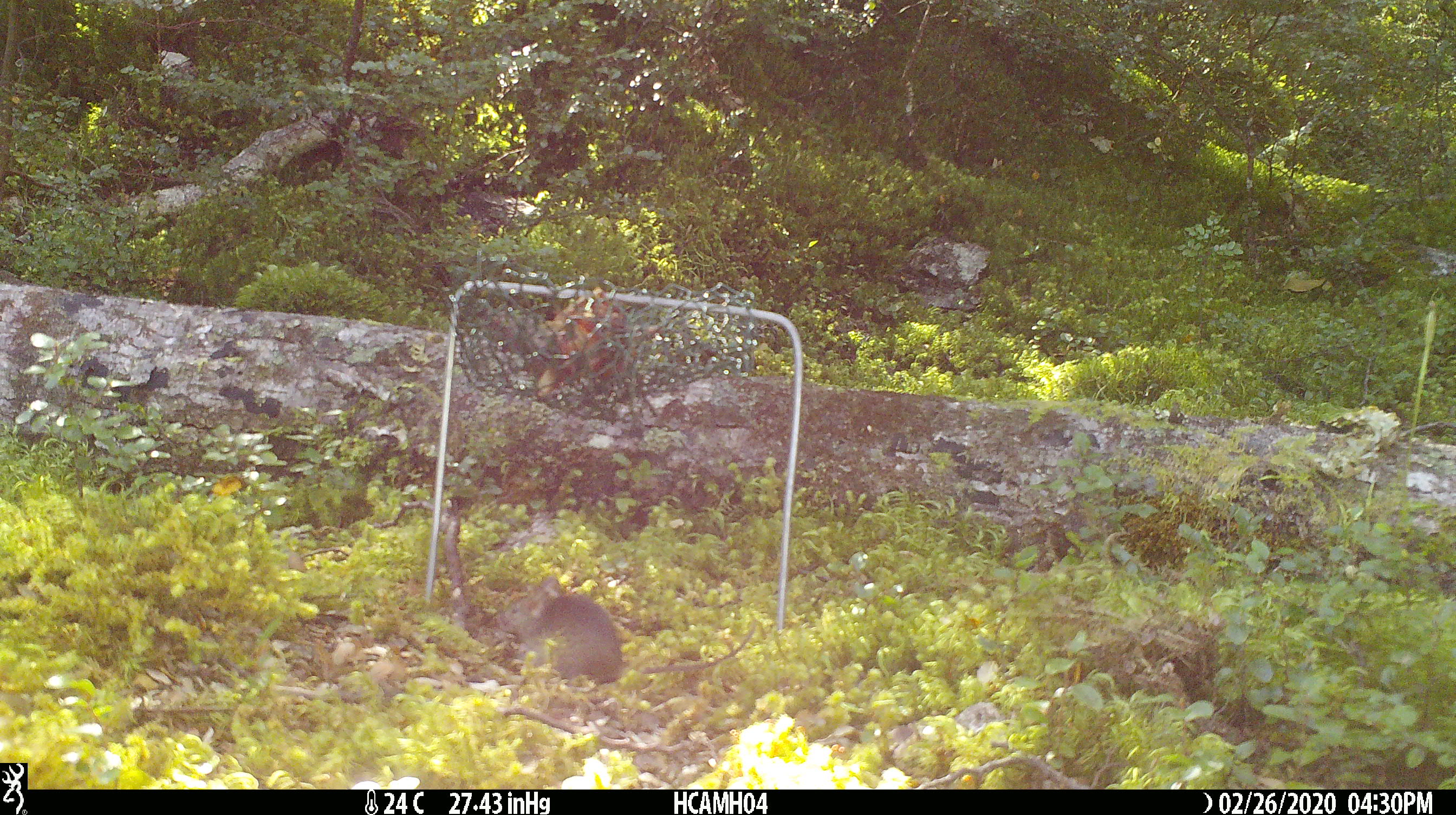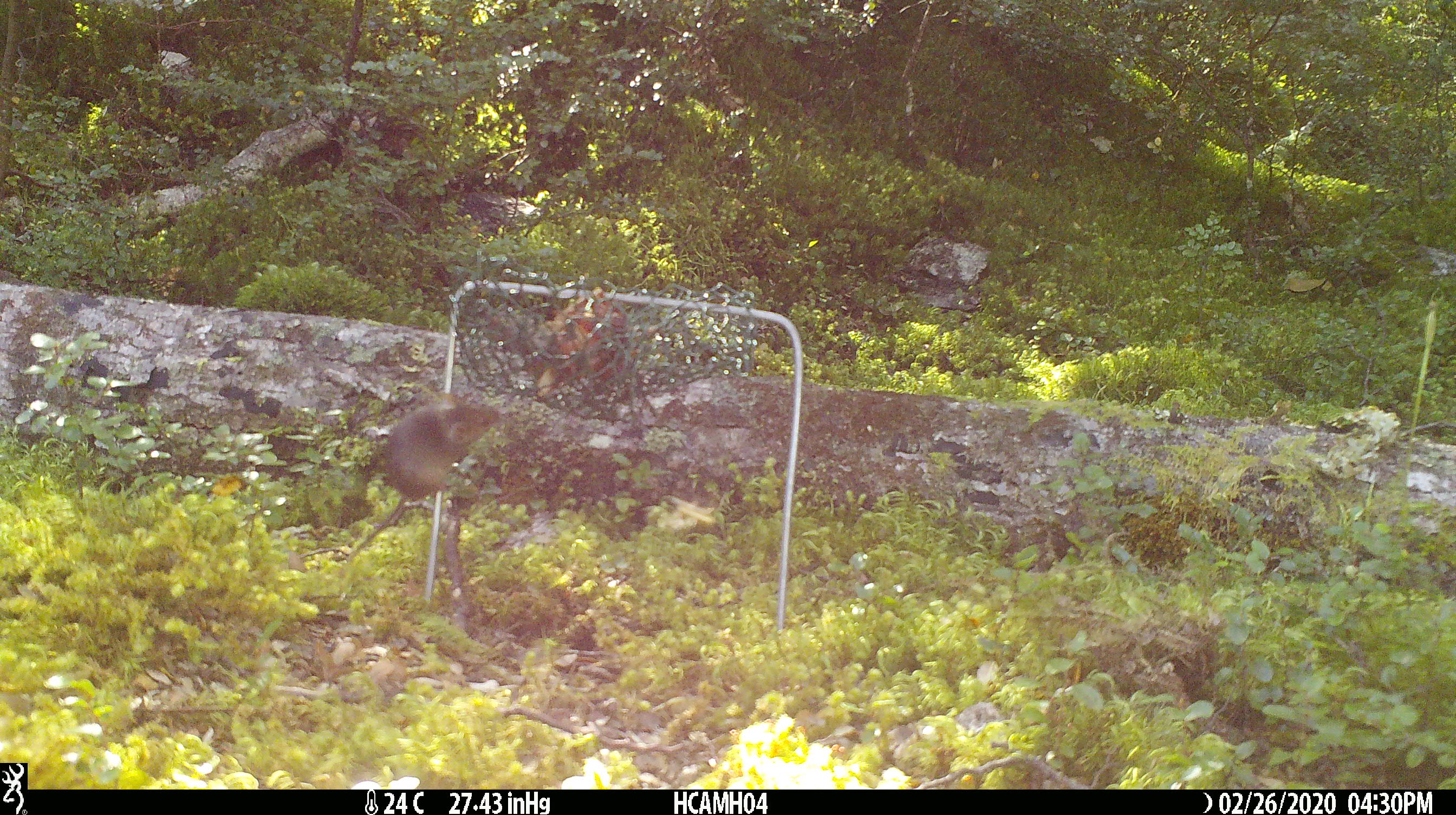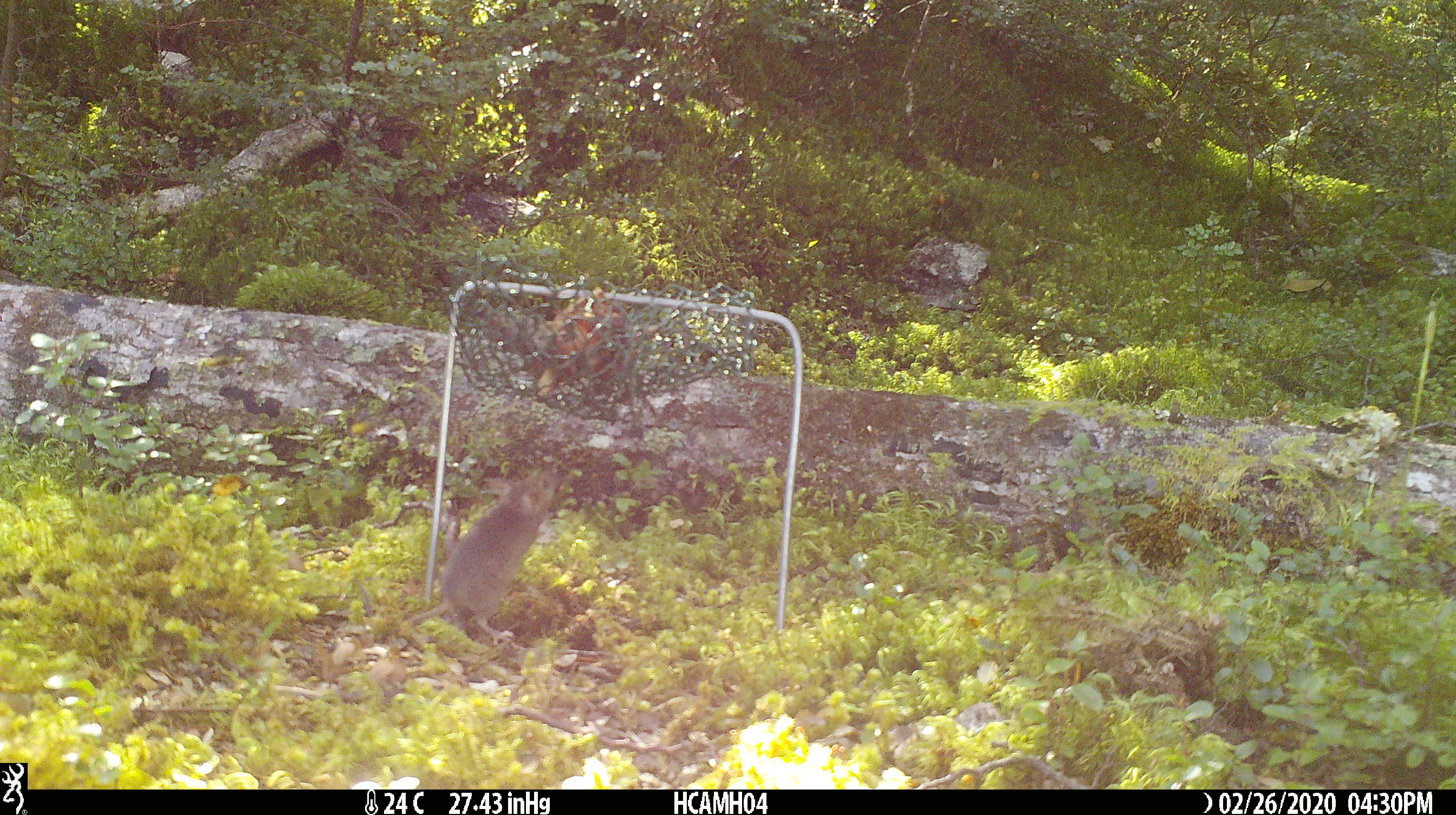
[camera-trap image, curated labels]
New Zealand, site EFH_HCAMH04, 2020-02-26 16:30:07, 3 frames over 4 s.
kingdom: Animalia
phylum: Chordata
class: Mammalia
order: Rodentia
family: Muridae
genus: Mus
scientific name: Mus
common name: mouse